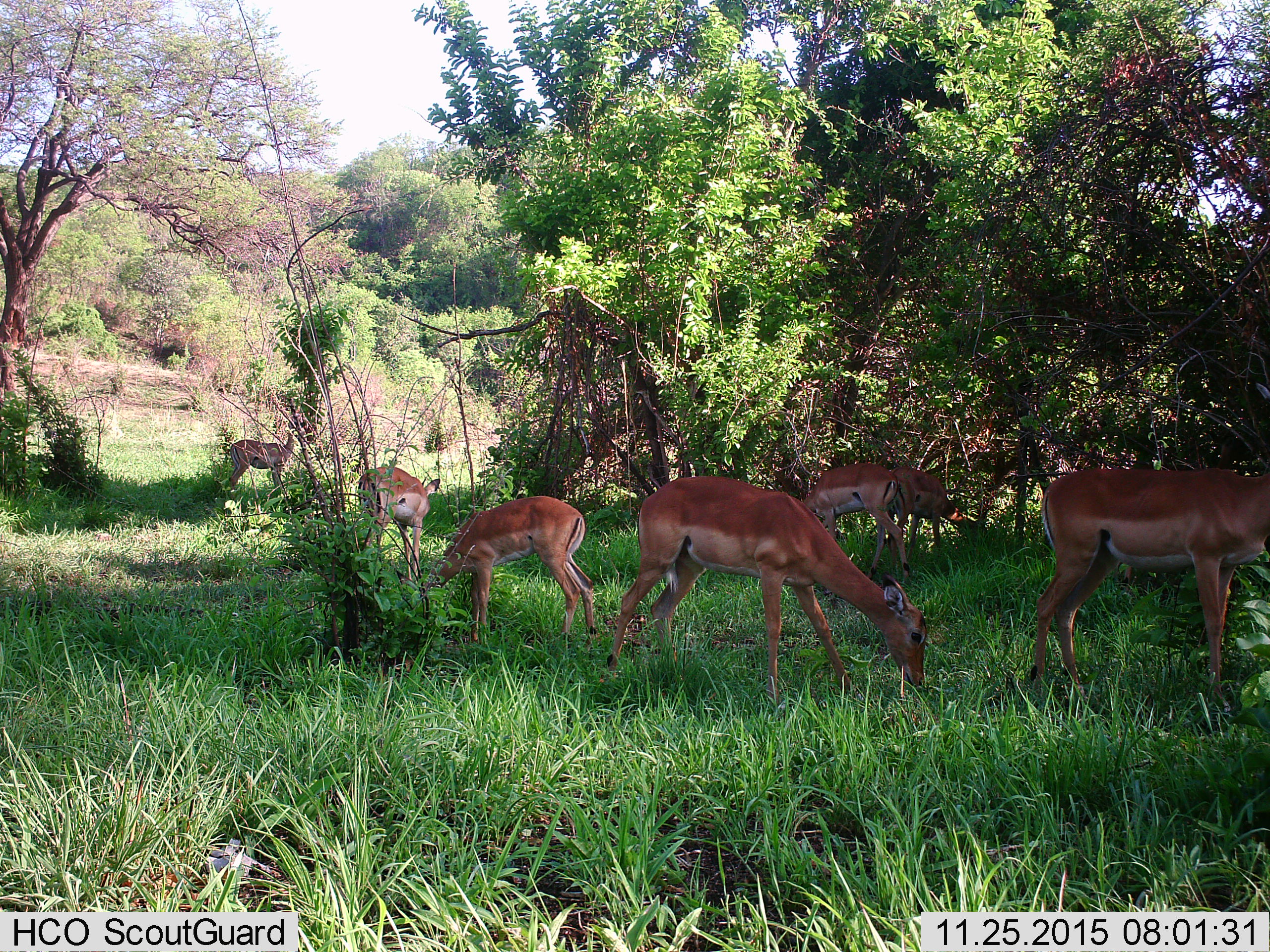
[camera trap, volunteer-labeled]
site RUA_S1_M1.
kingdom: Animalia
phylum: Chordata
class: Mammalia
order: Artiodactyla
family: Bovidae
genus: Aepyceros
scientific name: Aepyceros melampus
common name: impala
Impala (Aepyceros melampus), count 7. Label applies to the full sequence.